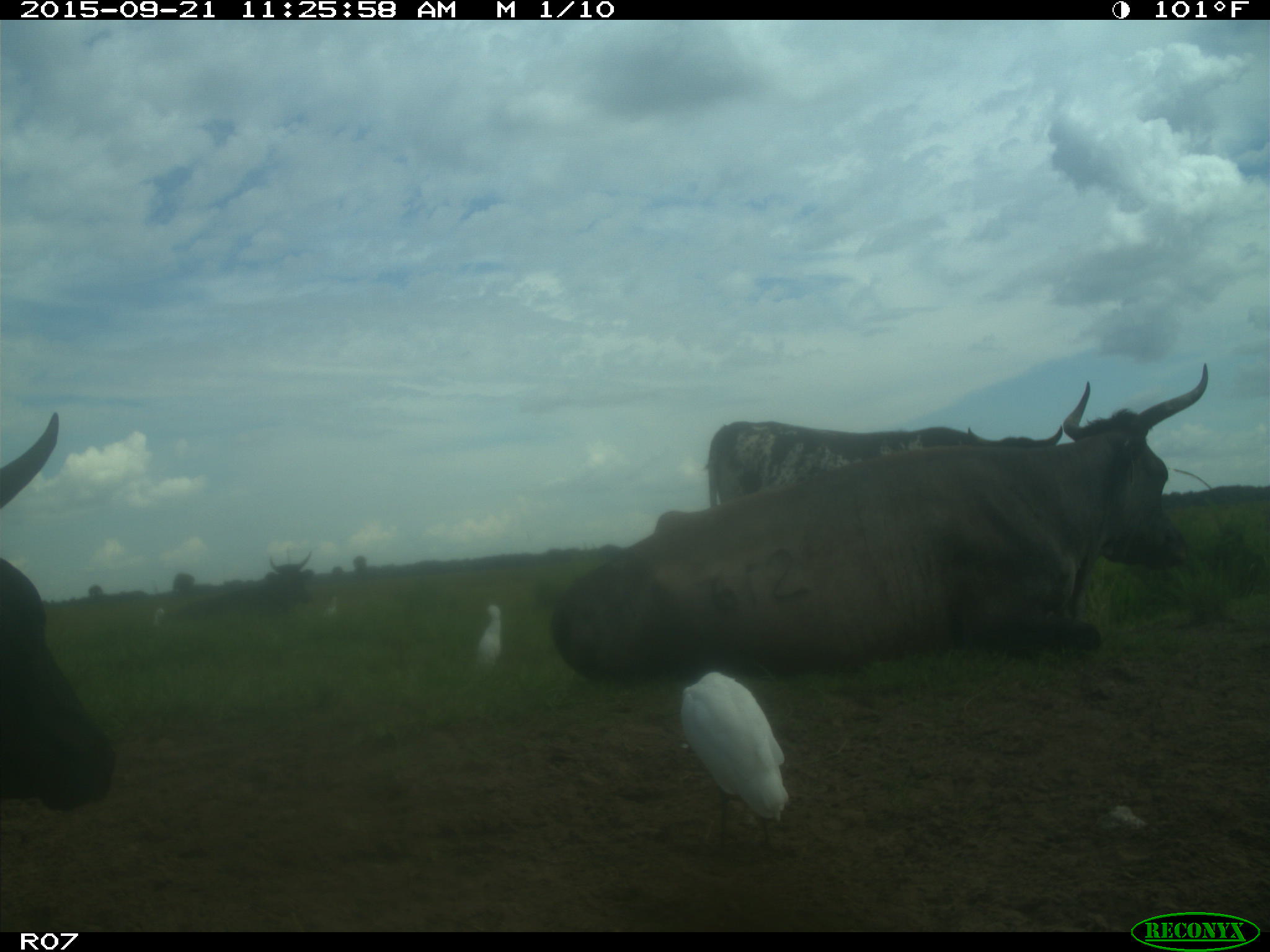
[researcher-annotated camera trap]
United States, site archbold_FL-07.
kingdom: Animalia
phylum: Chordata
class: Mammalia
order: Artiodactyla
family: Bovidae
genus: Bos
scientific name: Bos taurus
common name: domestic cow